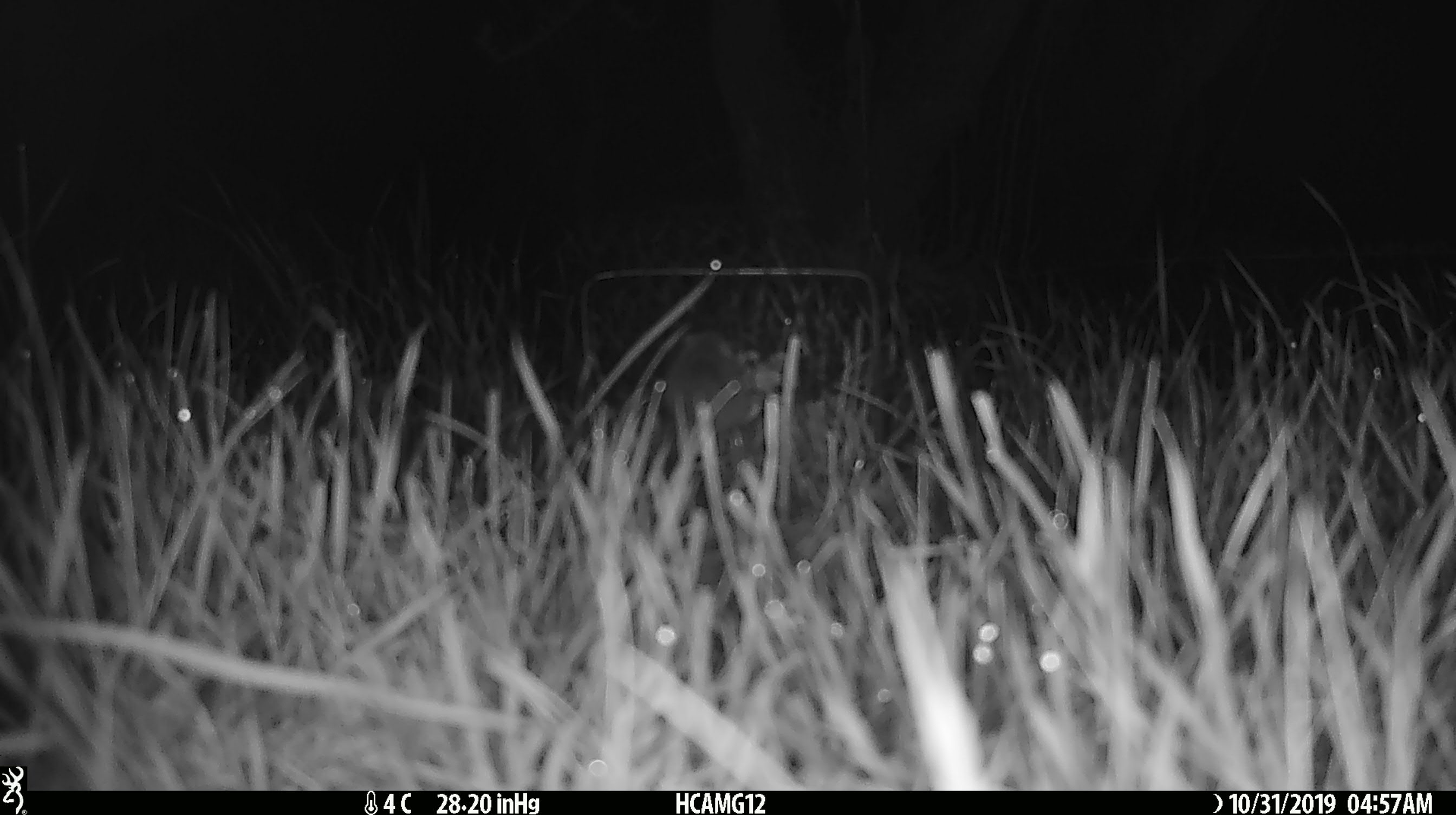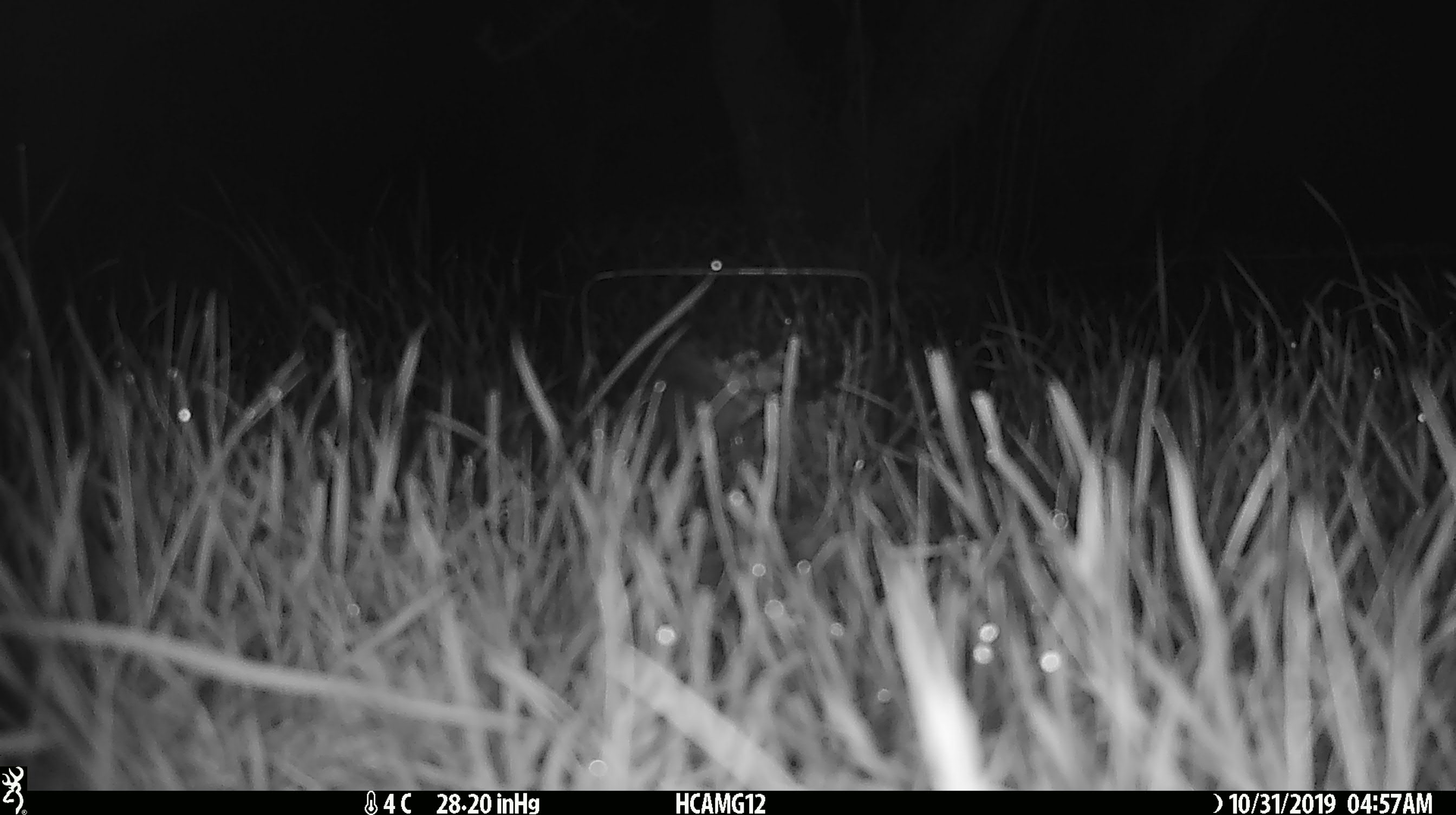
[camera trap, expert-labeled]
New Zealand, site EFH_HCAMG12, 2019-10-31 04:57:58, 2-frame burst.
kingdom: Animalia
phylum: Chordata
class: Mammalia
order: Rodentia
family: Muridae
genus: Mus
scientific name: Mus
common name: mouse